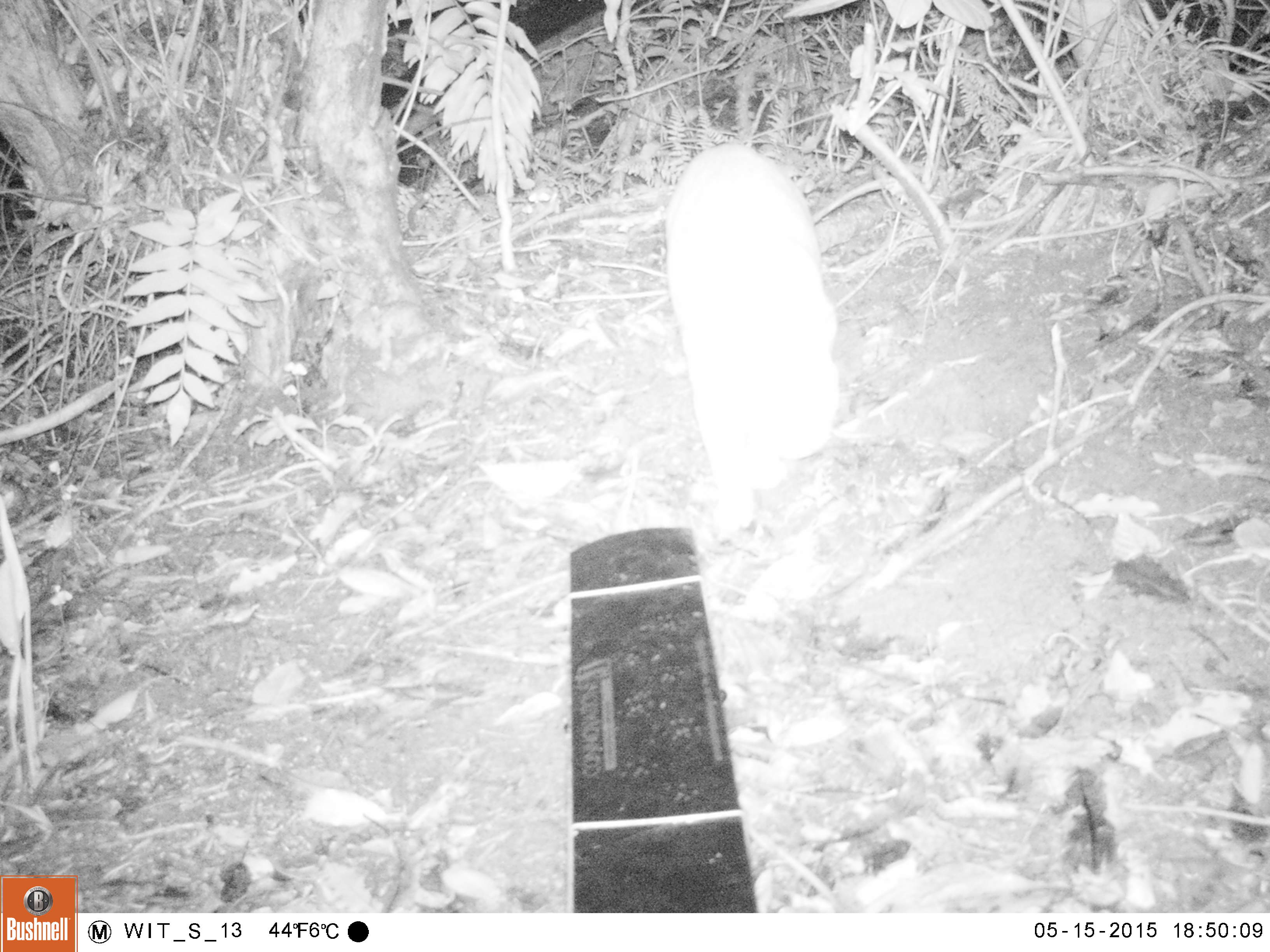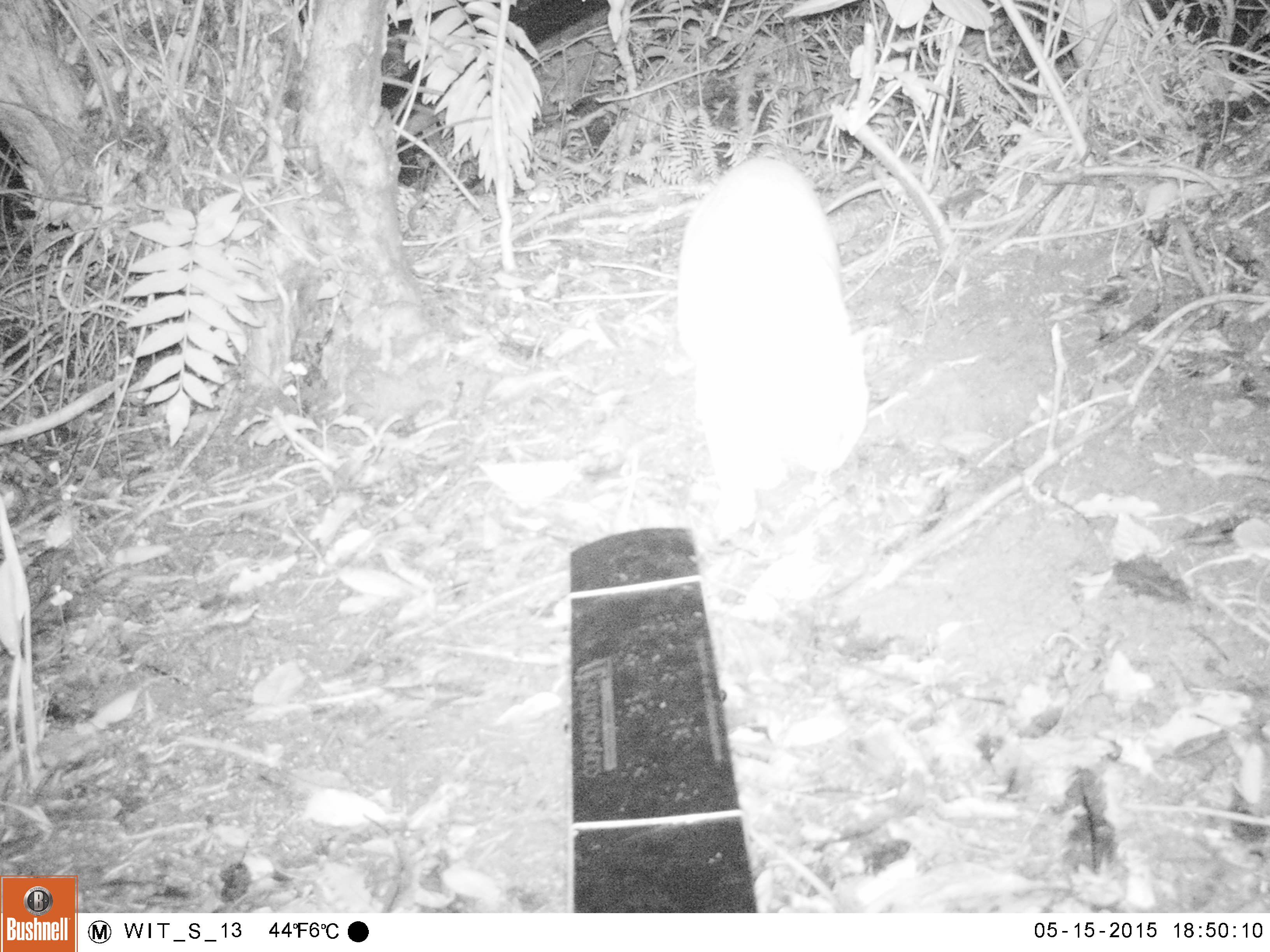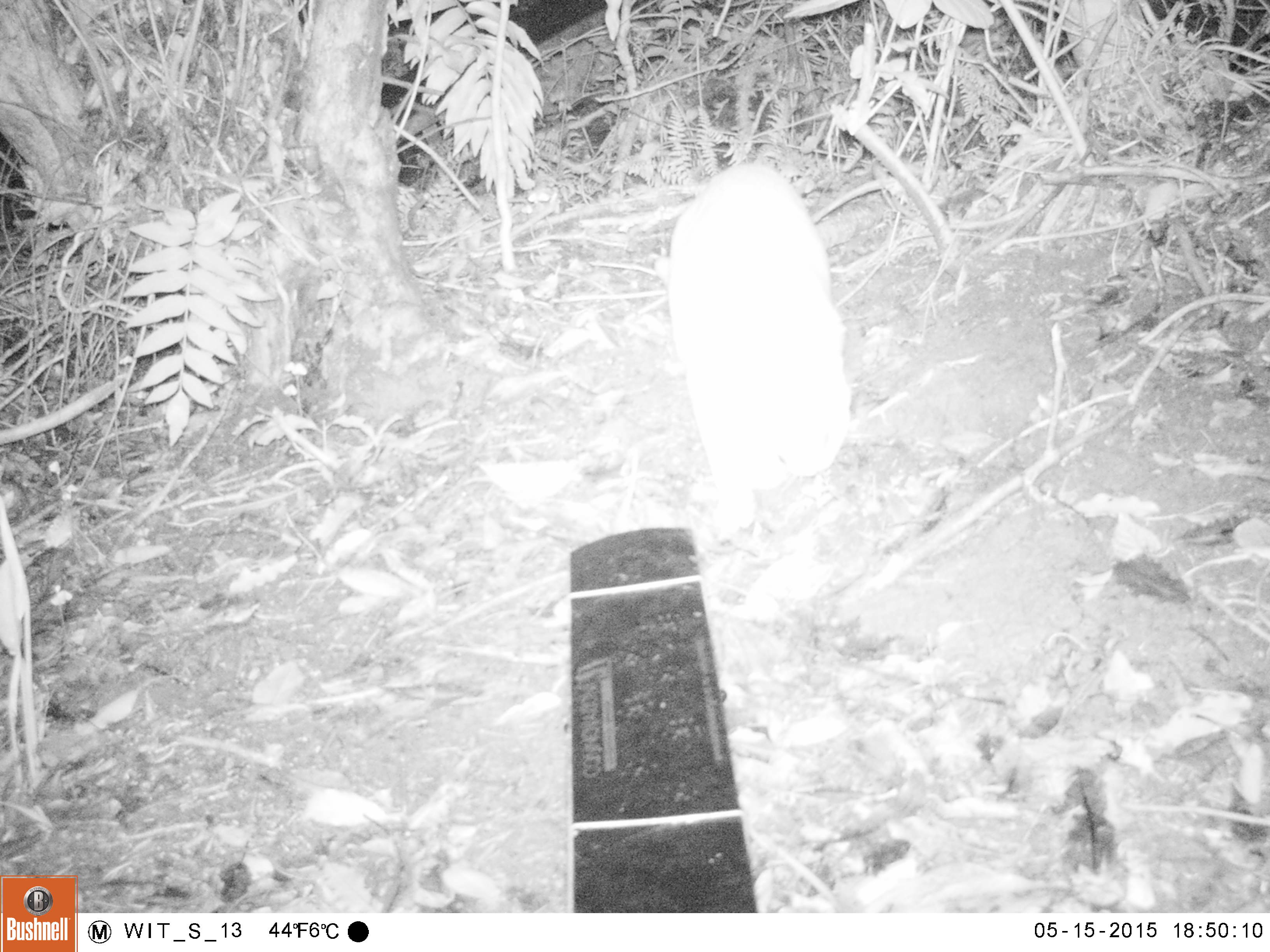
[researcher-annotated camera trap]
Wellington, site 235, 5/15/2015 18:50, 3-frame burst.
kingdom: Animalia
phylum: Chordata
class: Mammalia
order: Carnivora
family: Felidae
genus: Felis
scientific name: Felis catus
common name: cat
Cat (Felis catus).